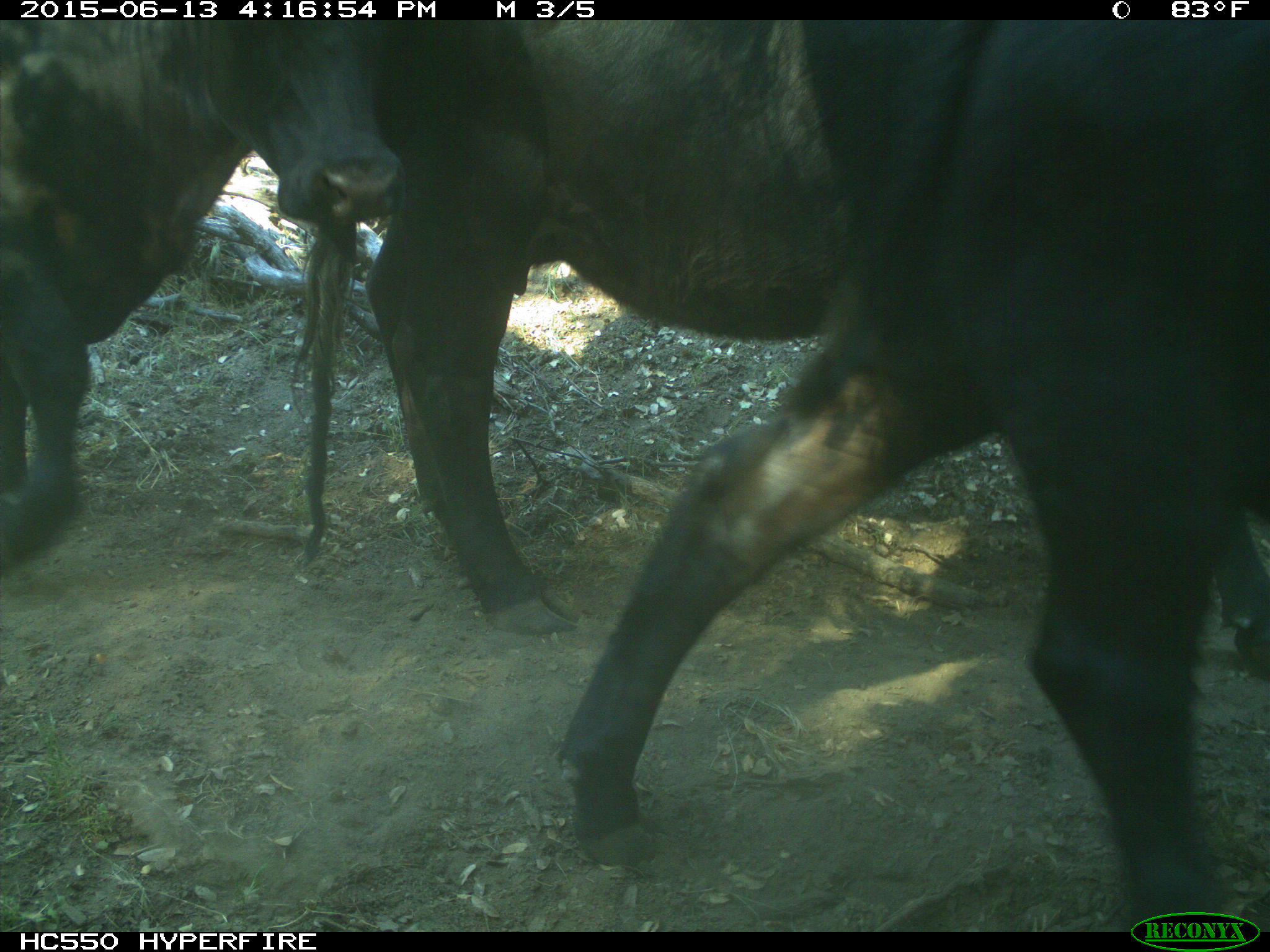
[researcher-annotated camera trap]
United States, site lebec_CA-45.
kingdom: Animalia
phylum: Chordata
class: Mammalia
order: Artiodactyla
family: Bovidae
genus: Bos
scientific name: Bos taurus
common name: domestic cow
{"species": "Bos taurus (domestic cow)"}